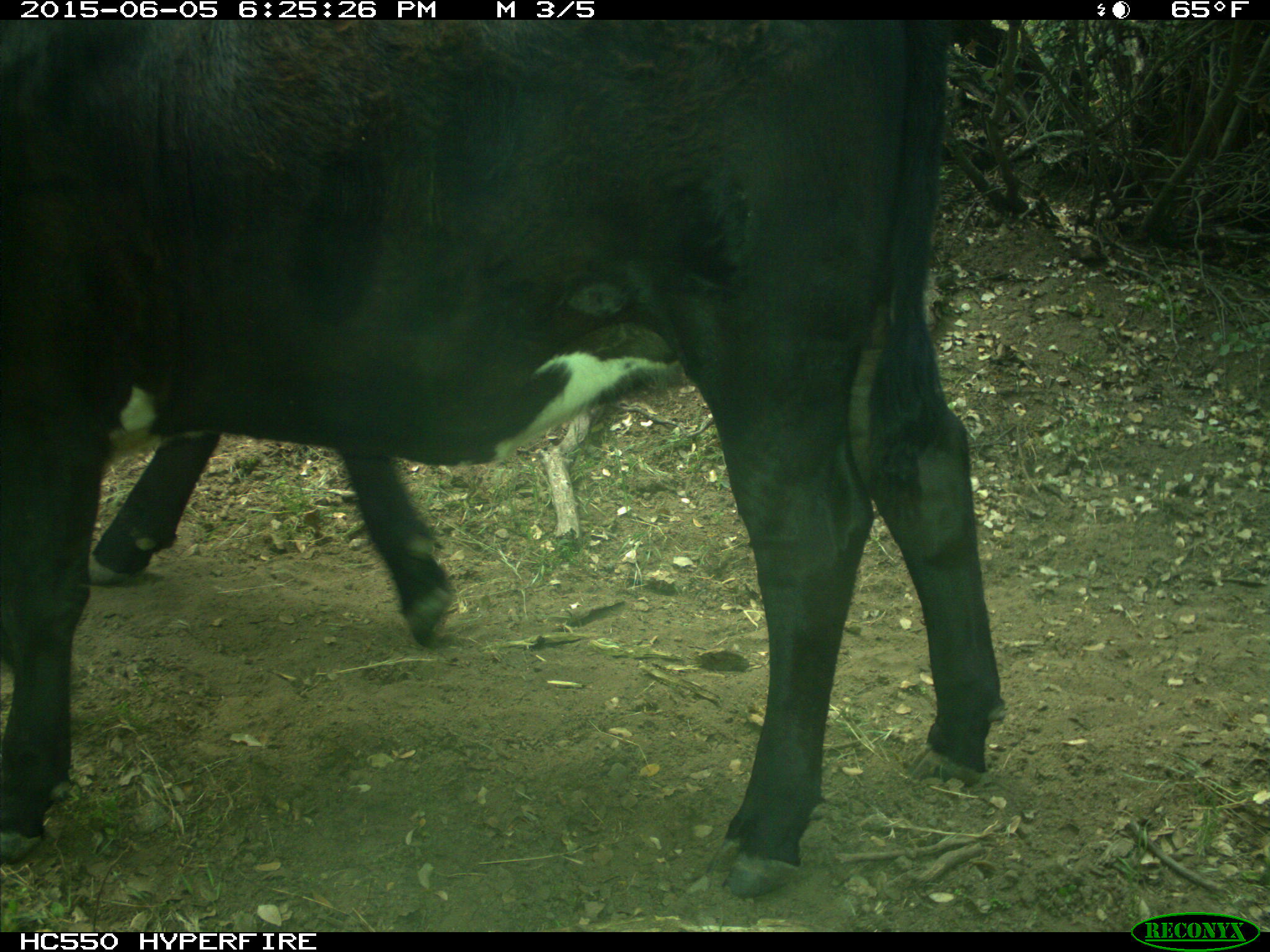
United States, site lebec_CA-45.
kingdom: Animalia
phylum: Chordata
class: Mammalia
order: Artiodactyla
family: Bovidae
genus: Bos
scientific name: Bos taurus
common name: domestic cow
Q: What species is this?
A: Bos taurus (domestic cow).